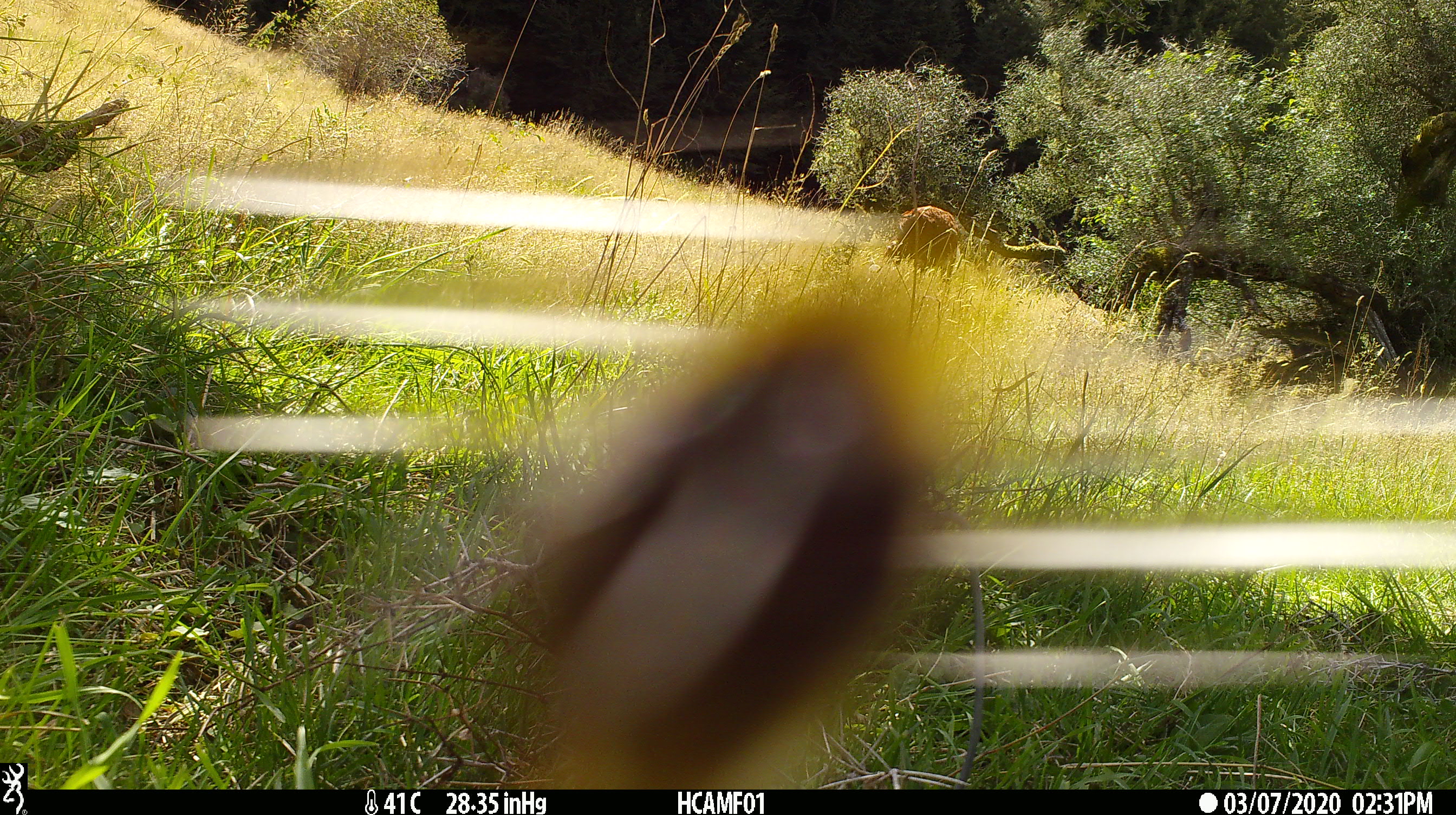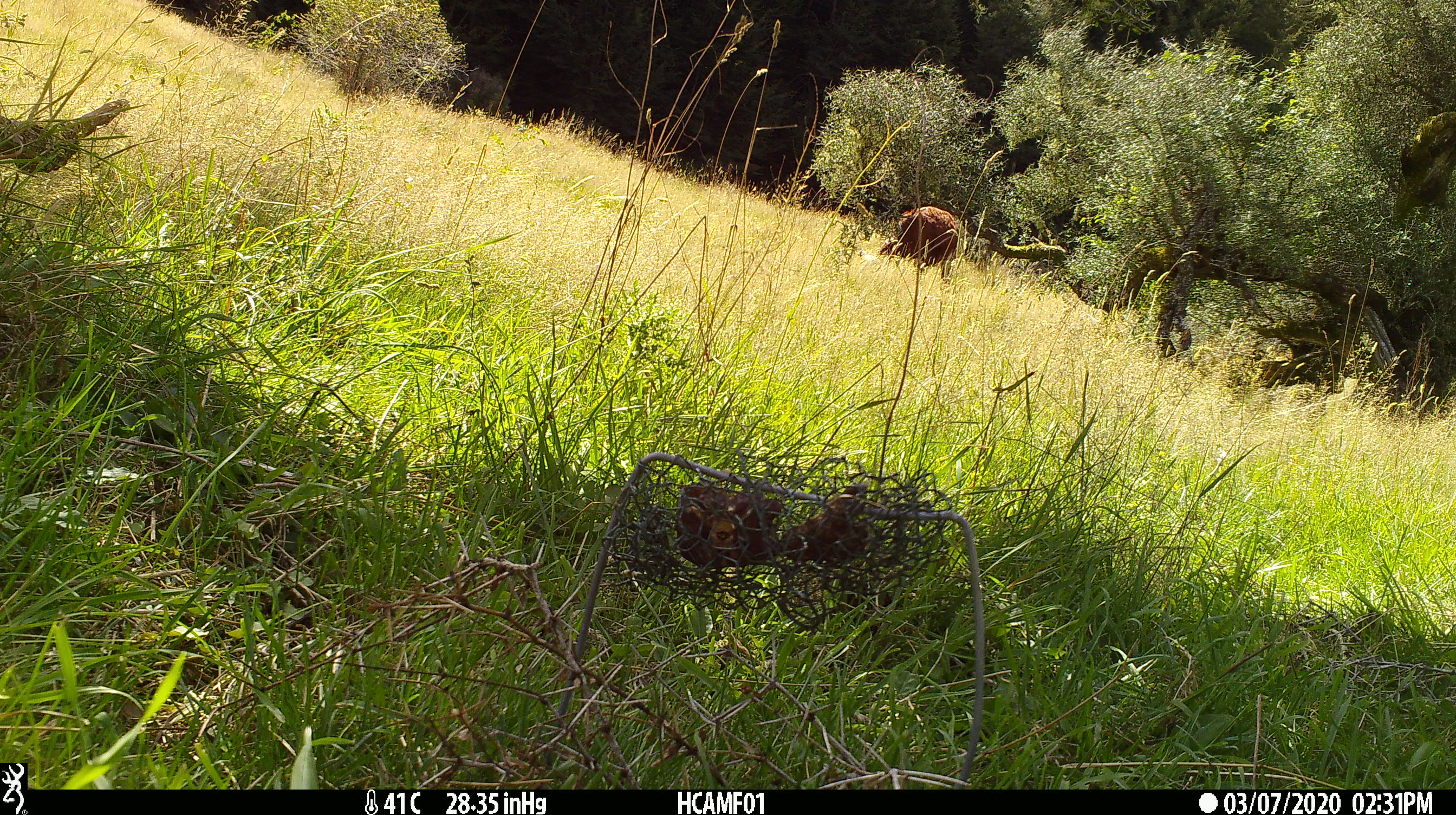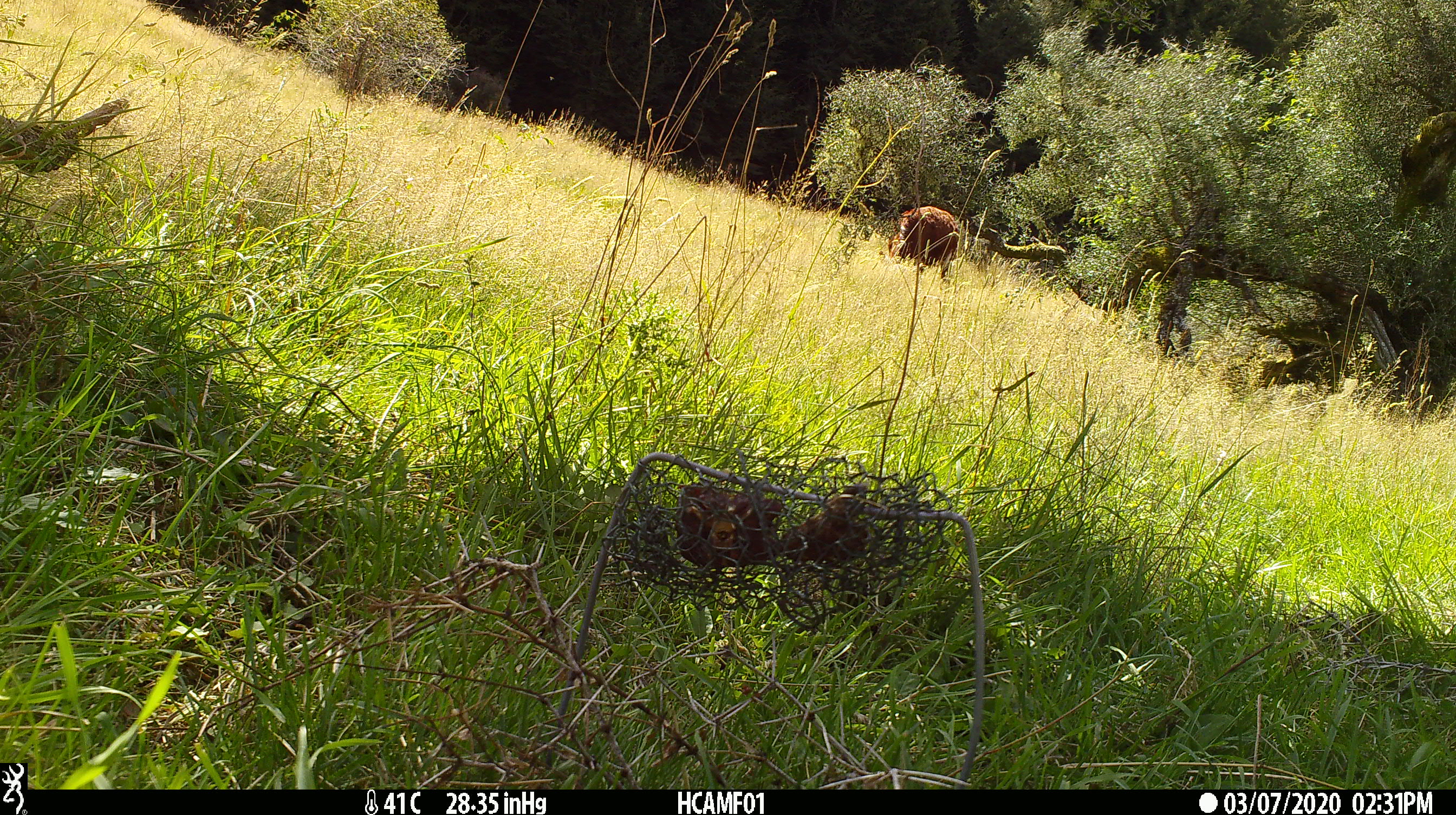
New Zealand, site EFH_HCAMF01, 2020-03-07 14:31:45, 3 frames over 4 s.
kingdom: Animalia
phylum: Chordata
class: Mammalia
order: Artiodactyla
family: Bovidae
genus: Bos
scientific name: Bos taurus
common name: domestic cow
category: cow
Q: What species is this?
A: Cow (domestic cow) (Bos taurus).